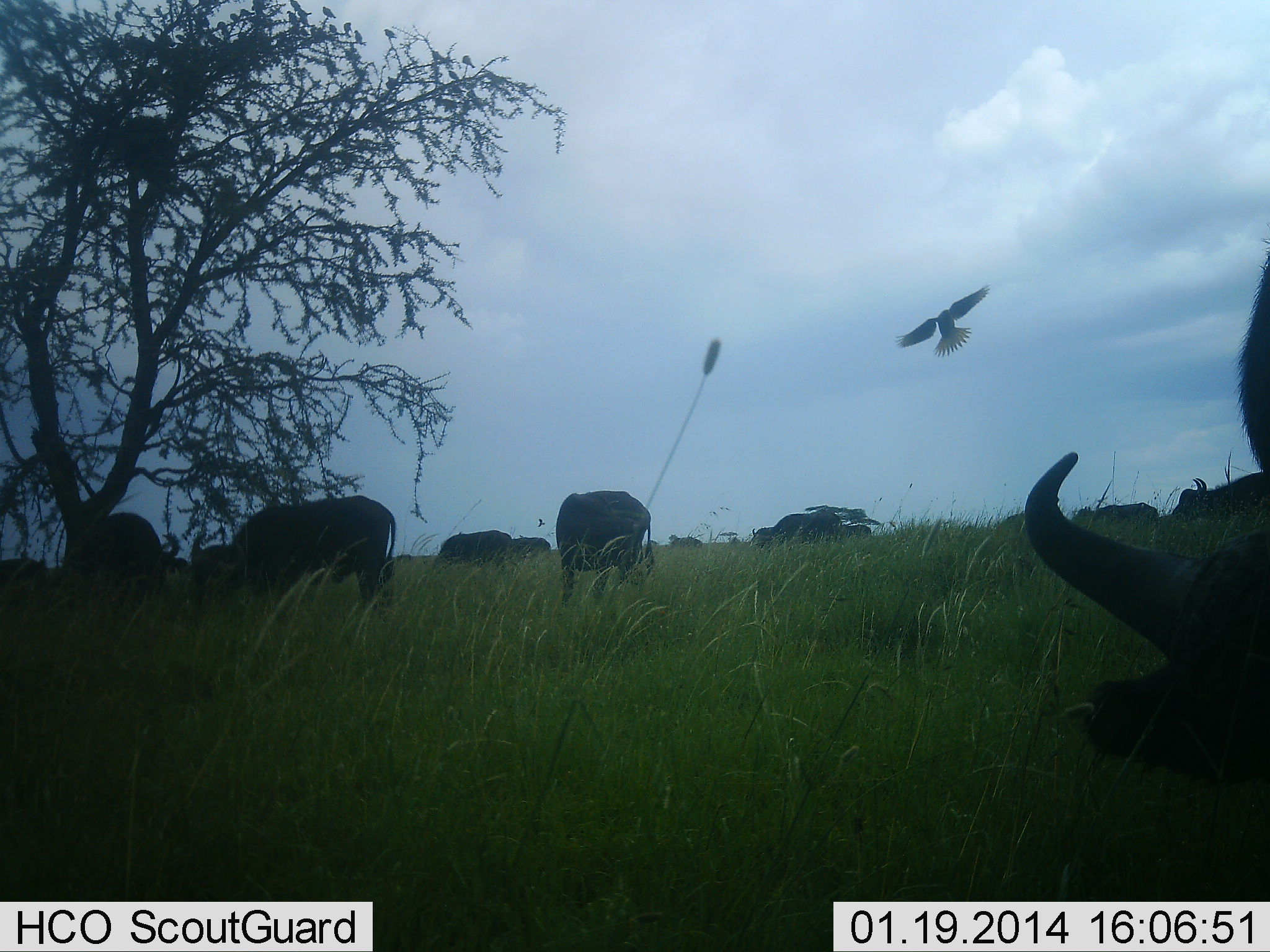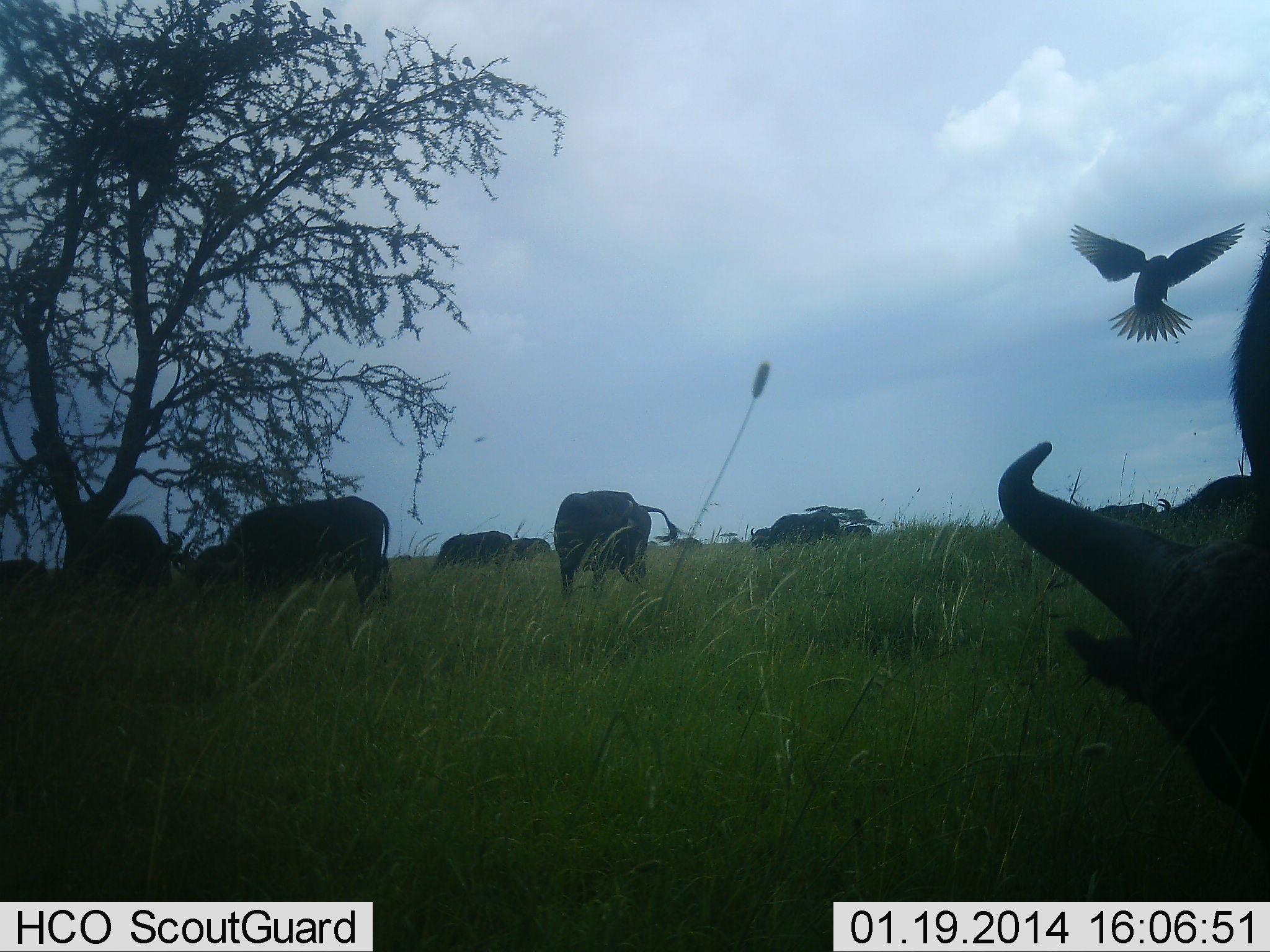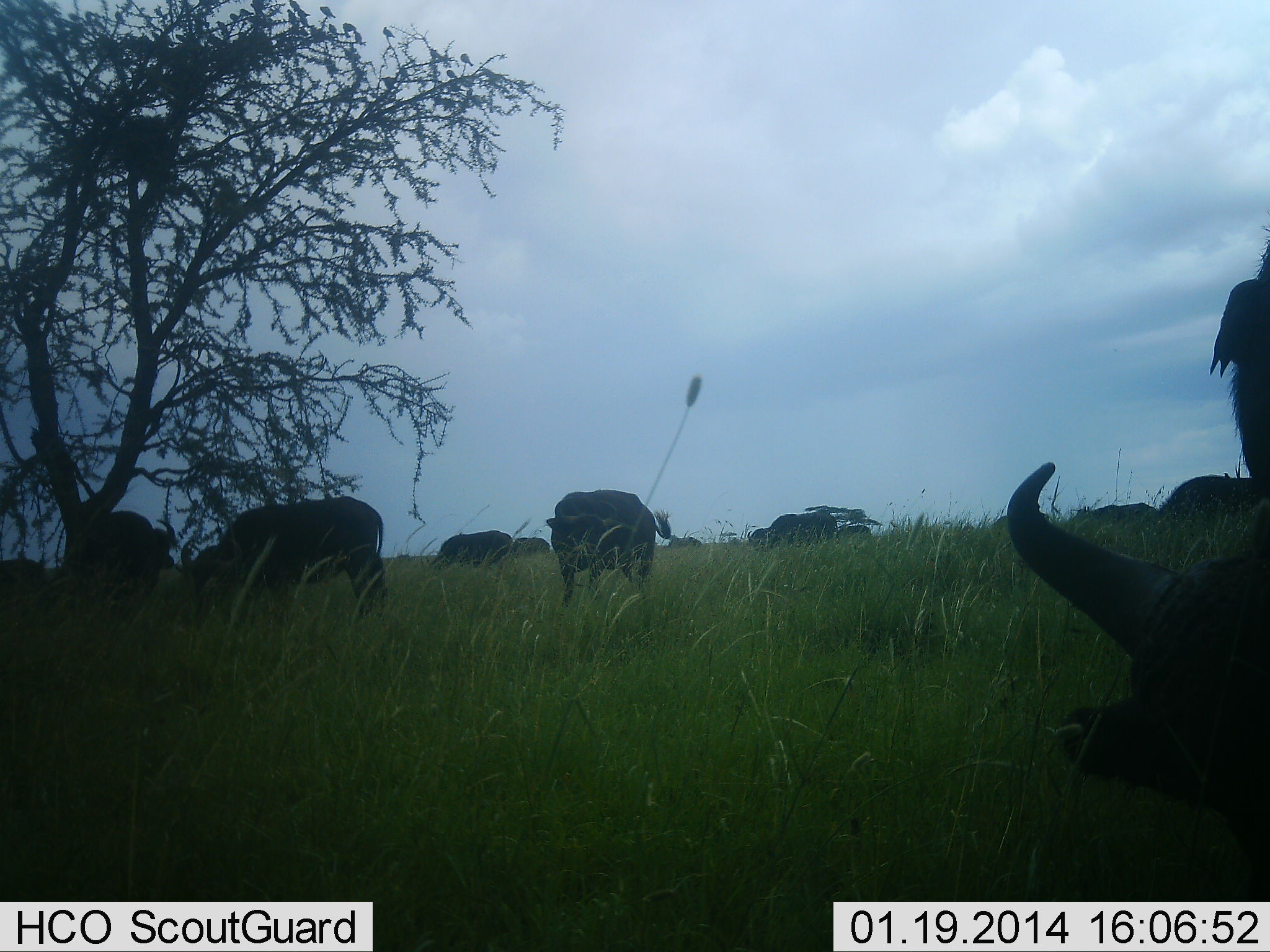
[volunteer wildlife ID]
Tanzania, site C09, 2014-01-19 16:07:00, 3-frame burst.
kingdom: Animalia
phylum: Chordata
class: Mammalia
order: Artiodactyla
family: Bovidae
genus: Syncerus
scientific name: Syncerus caffer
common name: cape buffalo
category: buffalo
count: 9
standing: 45%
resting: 9%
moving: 9%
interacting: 0%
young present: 9%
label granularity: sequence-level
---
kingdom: Animalia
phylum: Chordata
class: Aves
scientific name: Aves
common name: bird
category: otherbird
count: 1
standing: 0%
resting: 0%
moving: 100%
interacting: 8%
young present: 0%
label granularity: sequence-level